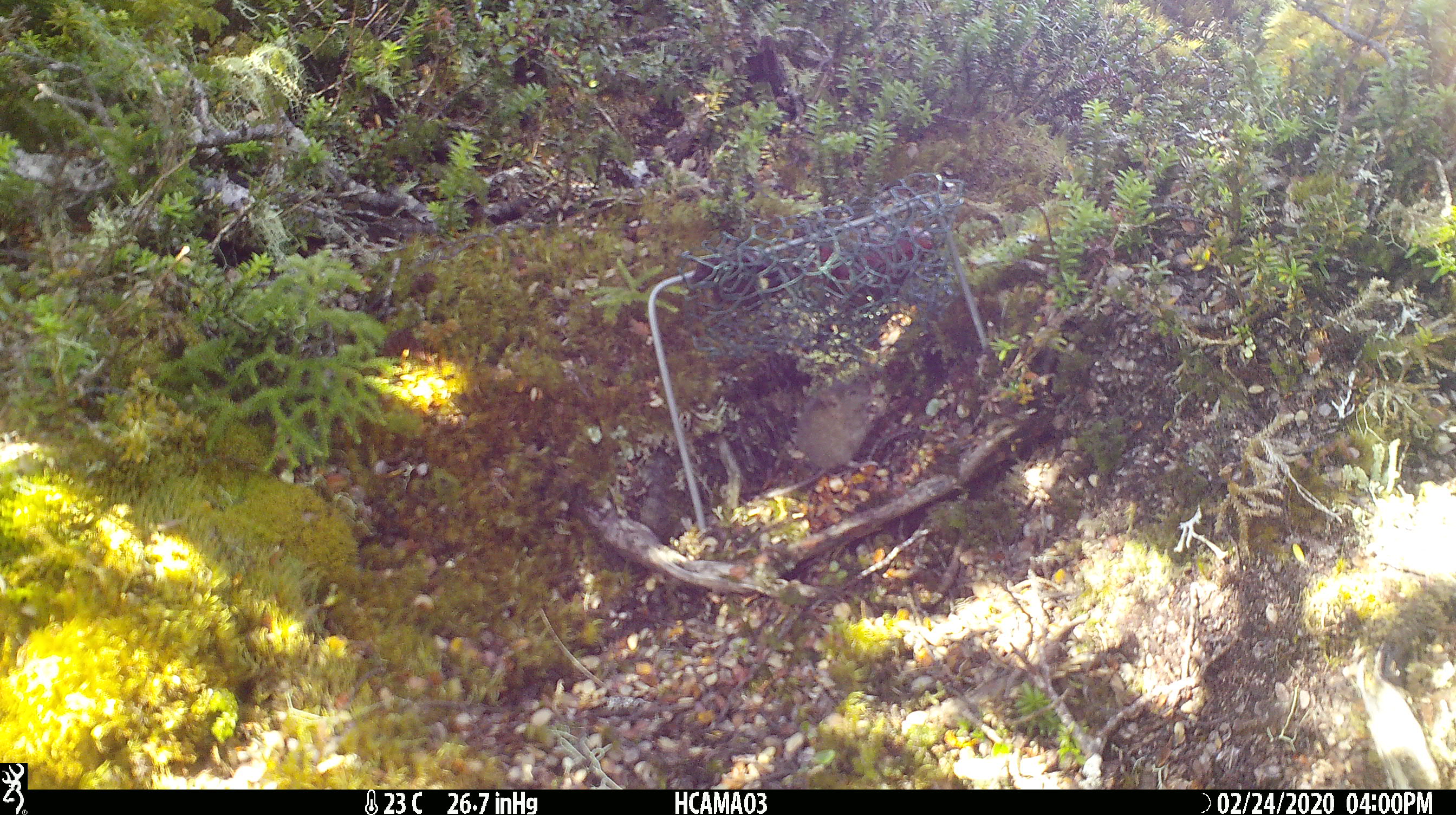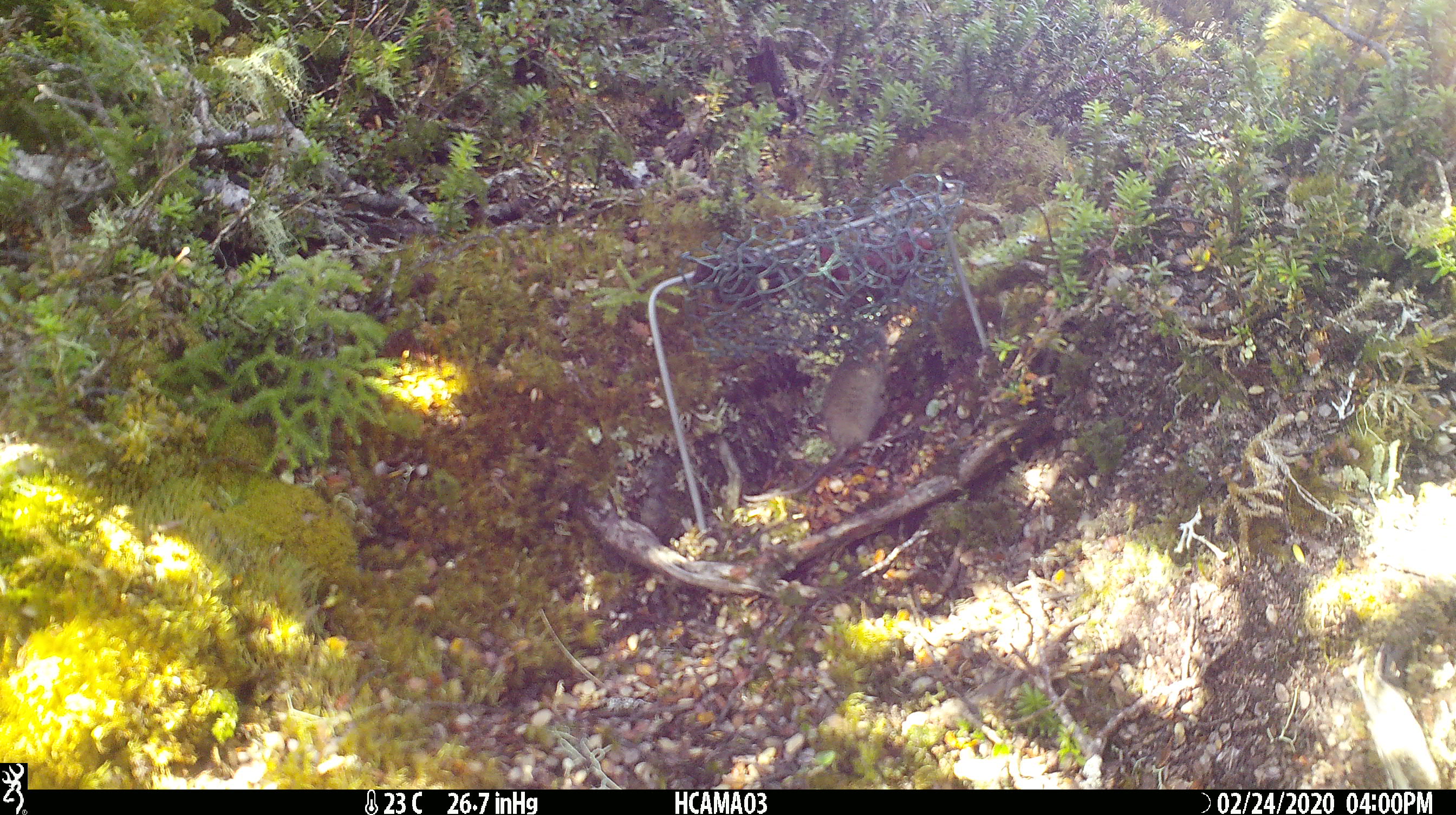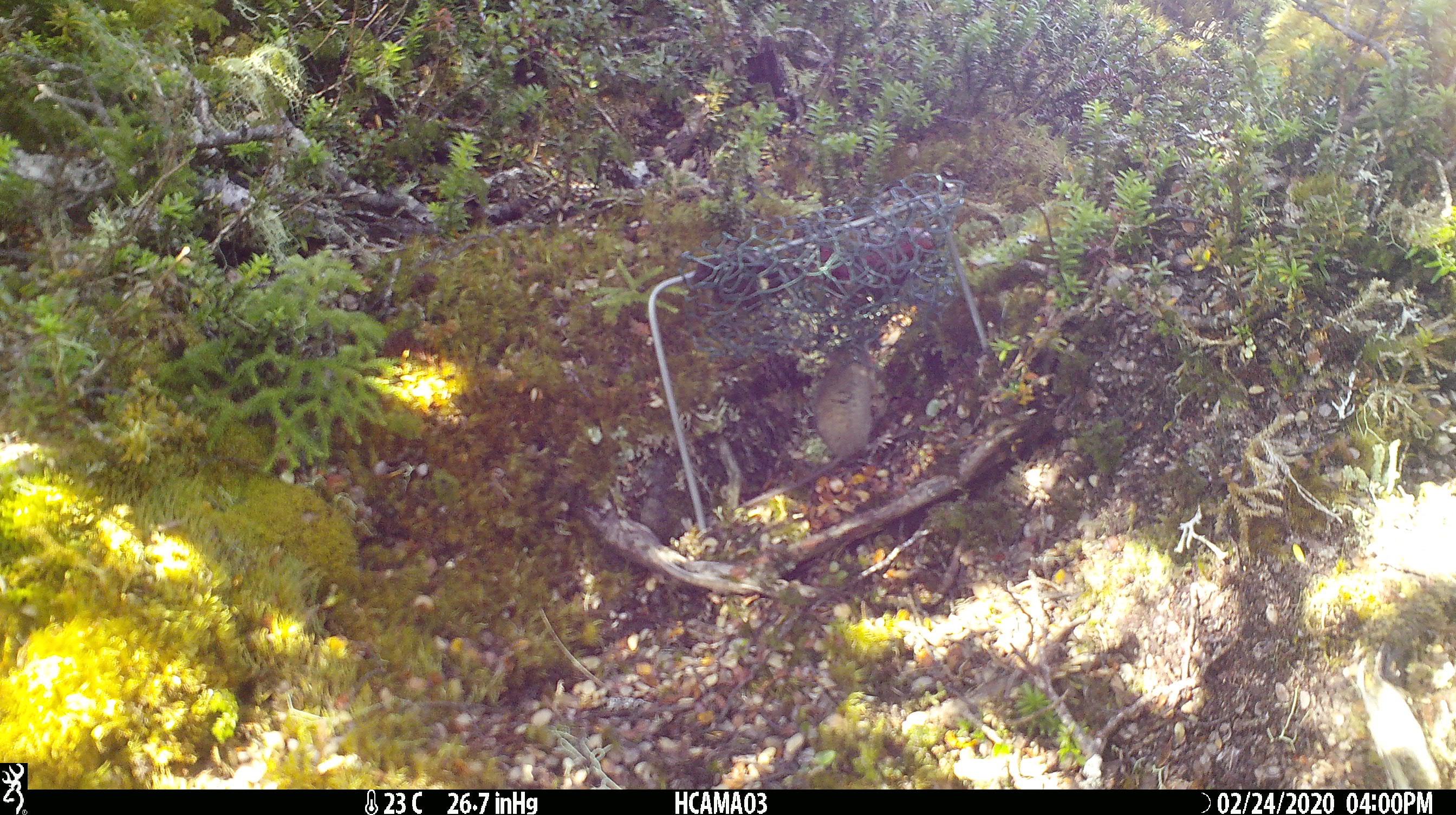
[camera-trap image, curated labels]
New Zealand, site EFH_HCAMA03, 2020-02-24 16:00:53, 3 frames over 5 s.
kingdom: Animalia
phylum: Chordata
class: Mammalia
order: Rodentia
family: Muridae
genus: Mus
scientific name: Mus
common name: mouse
Mouse (Mus).